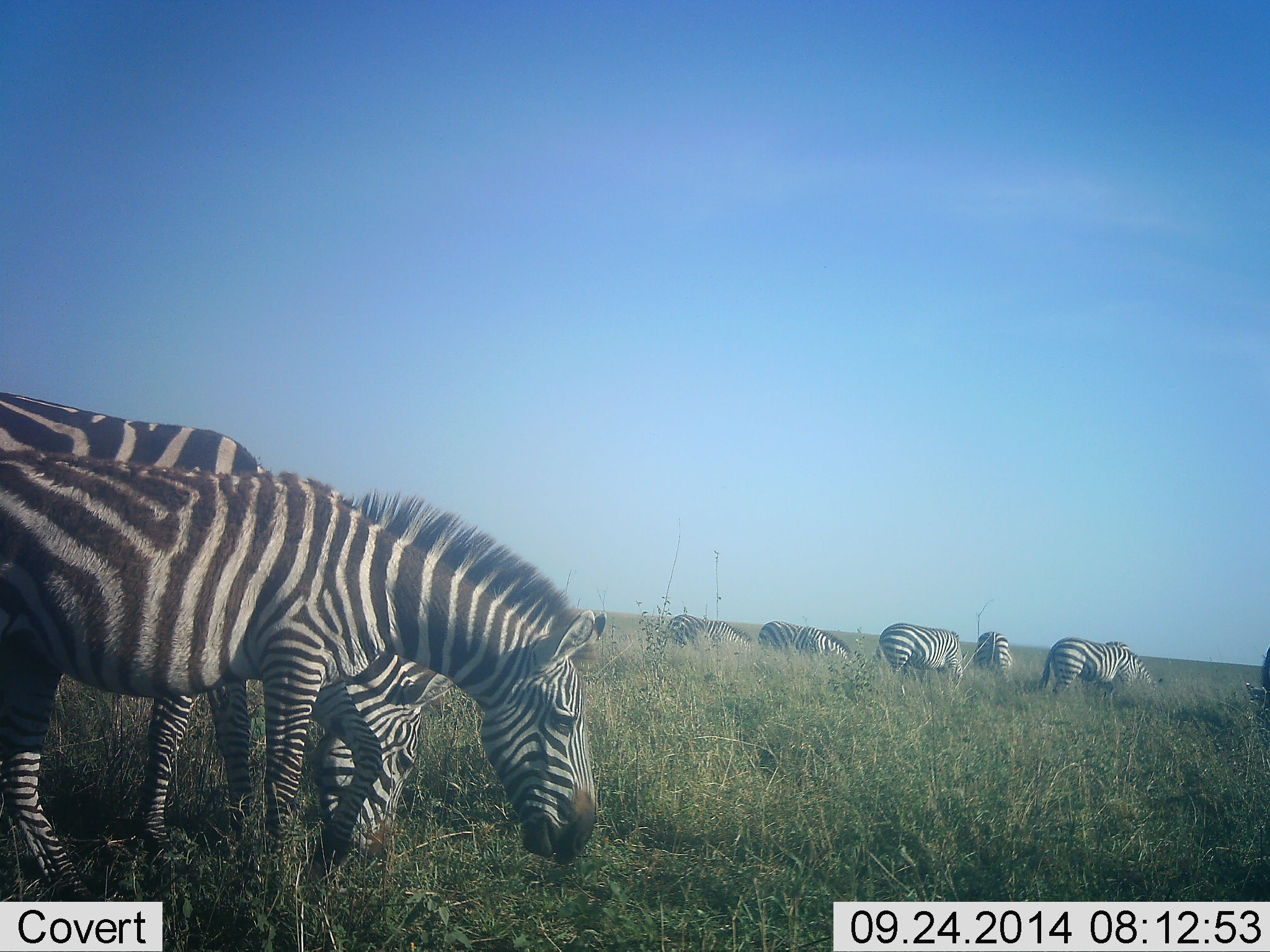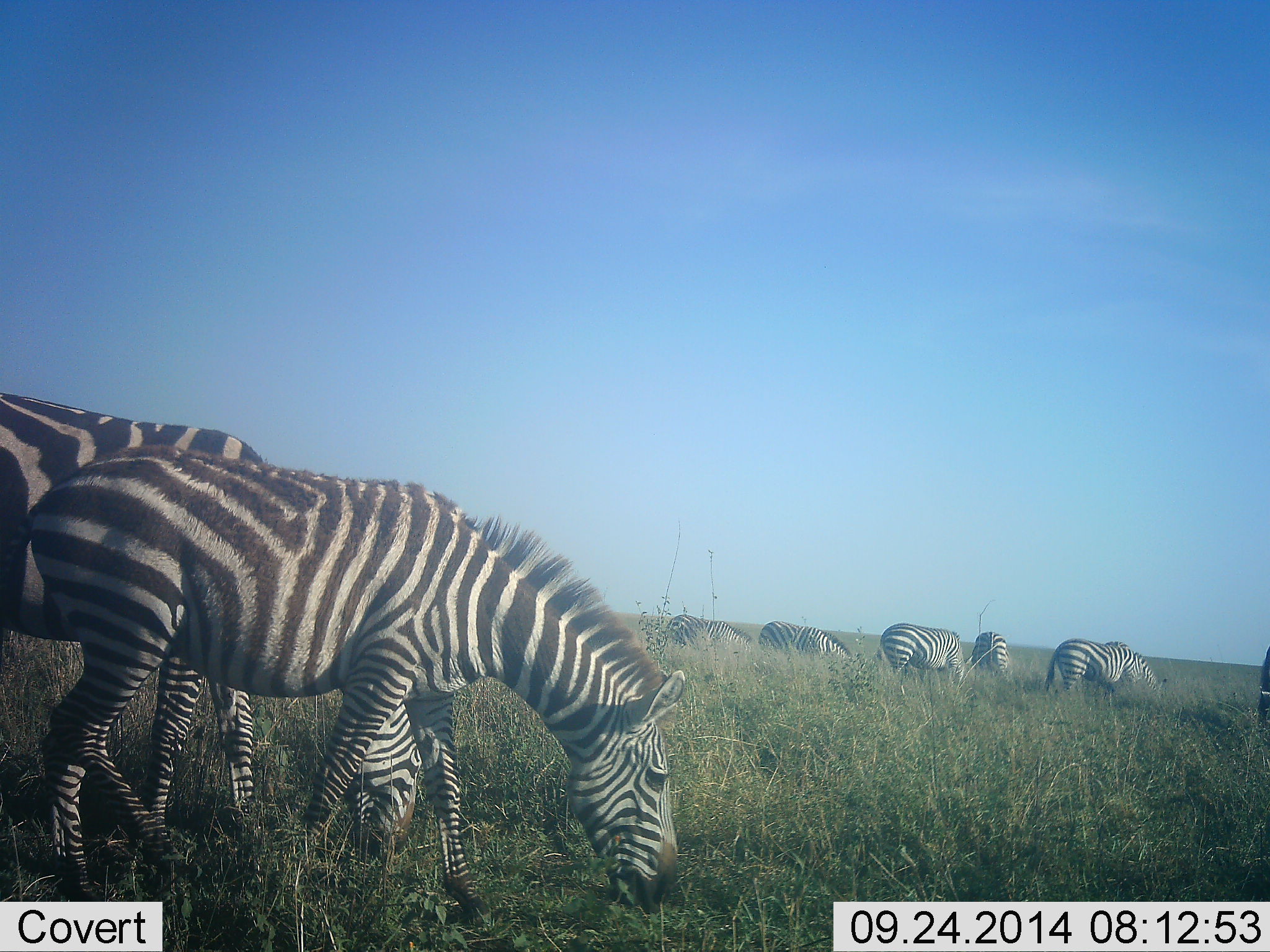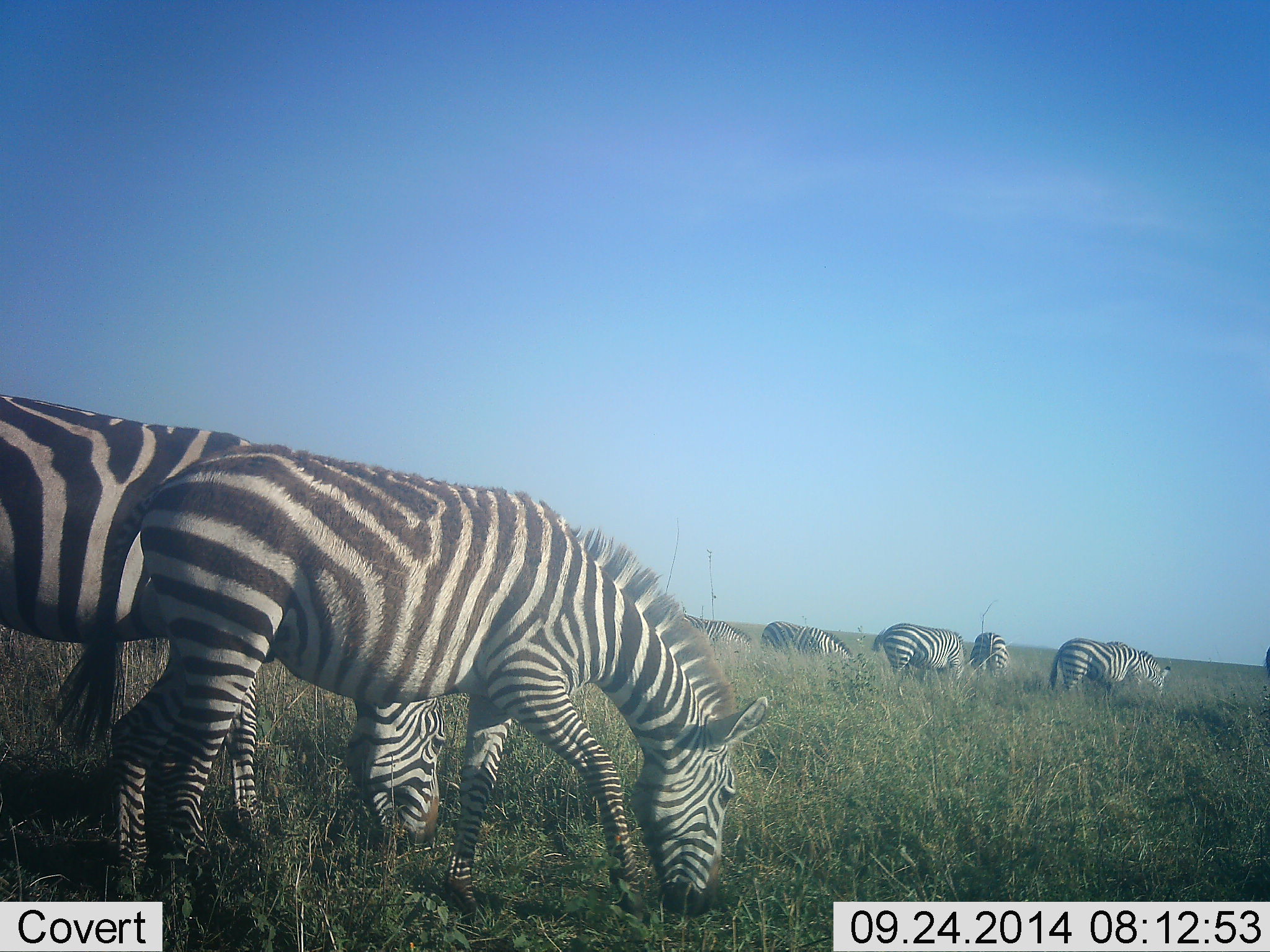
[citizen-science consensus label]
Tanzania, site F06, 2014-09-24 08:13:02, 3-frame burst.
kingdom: Animalia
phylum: Chordata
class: Mammalia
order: Perissodactyla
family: Equidae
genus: Equus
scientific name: Equus quagga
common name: plains zebra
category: zebra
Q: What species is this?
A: Zebra (plains zebra) (Equus quagga).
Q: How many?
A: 8.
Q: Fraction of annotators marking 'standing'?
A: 10%.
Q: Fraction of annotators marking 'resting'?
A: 0%.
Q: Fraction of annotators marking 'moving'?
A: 10%.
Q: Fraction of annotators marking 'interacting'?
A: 0%.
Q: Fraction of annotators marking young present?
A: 0%.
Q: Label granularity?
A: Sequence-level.